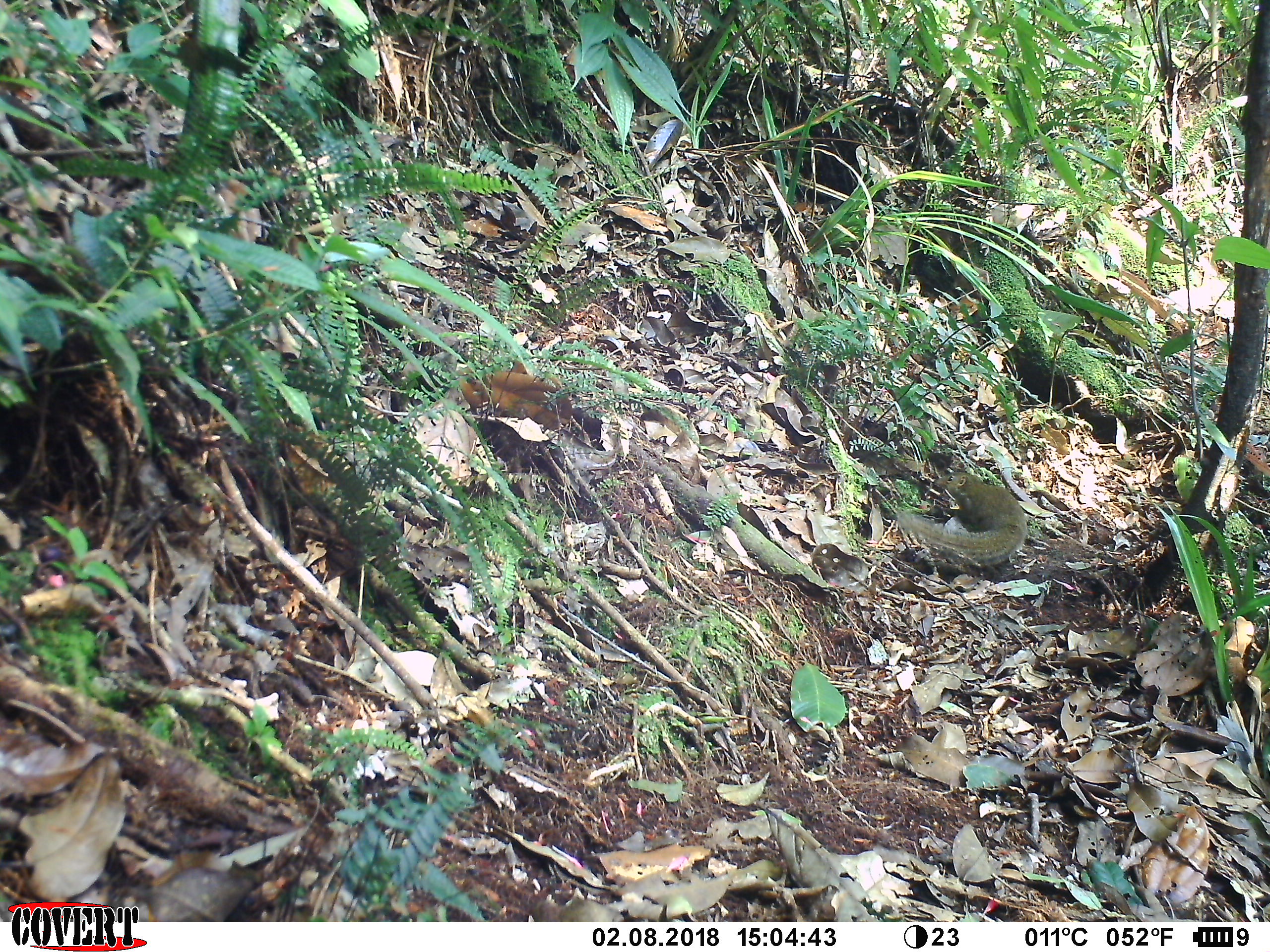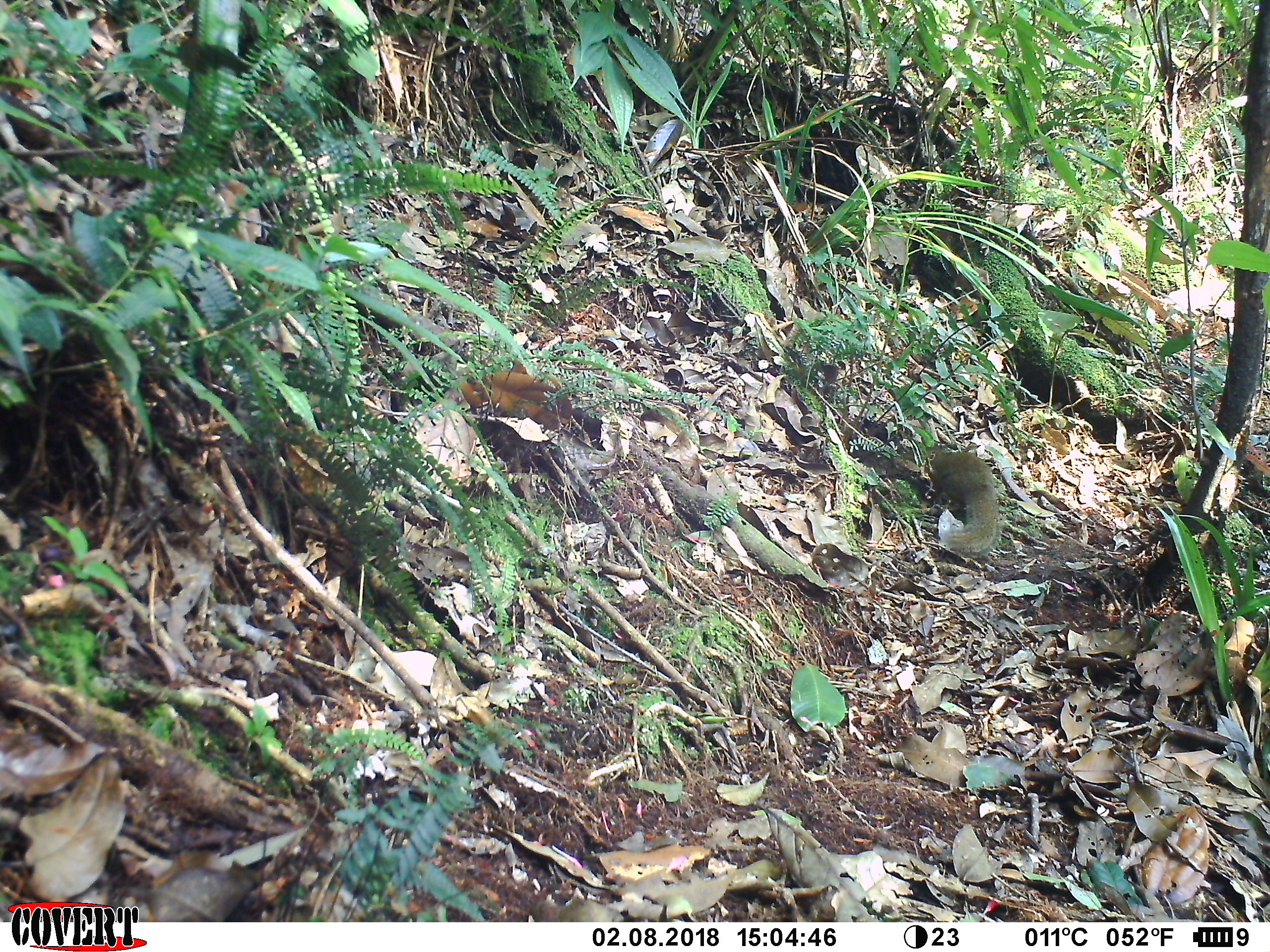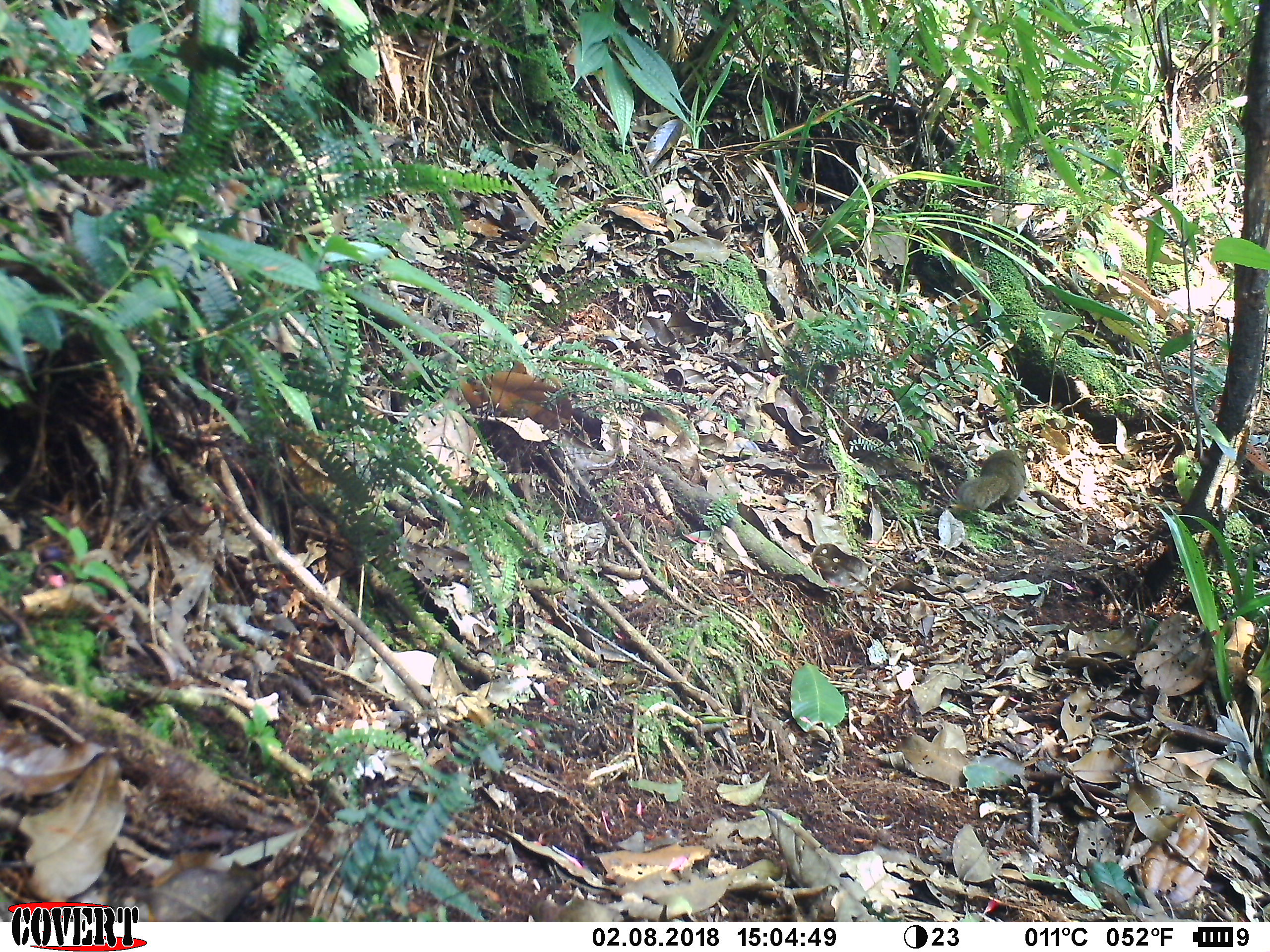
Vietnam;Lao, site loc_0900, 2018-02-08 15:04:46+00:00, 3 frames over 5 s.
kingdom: Animalia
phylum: Chordata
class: Mammalia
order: Scandentia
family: Tupaiidae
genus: Tupaia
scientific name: Tupaia belangeri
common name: northern treeshrew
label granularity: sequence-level